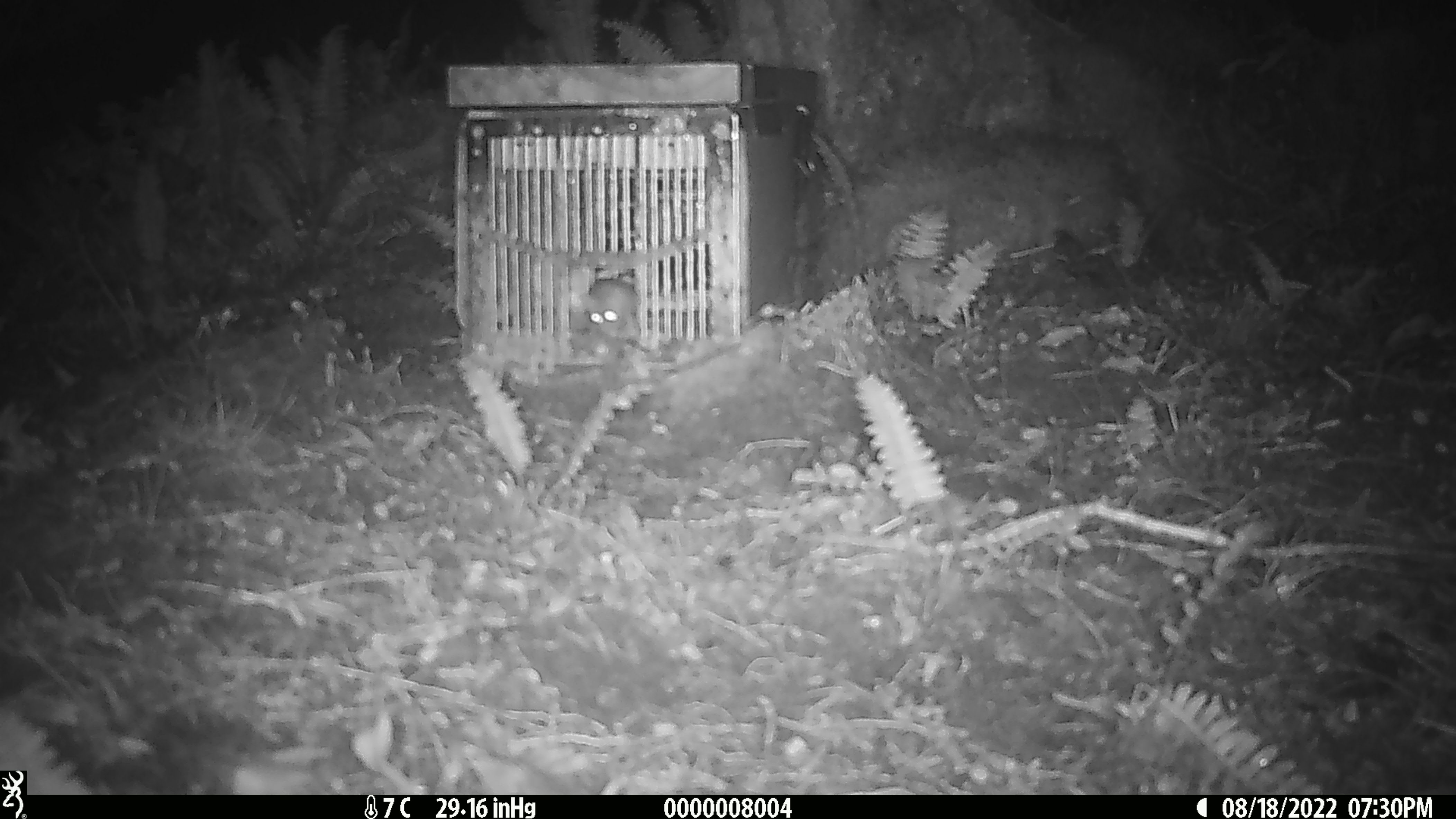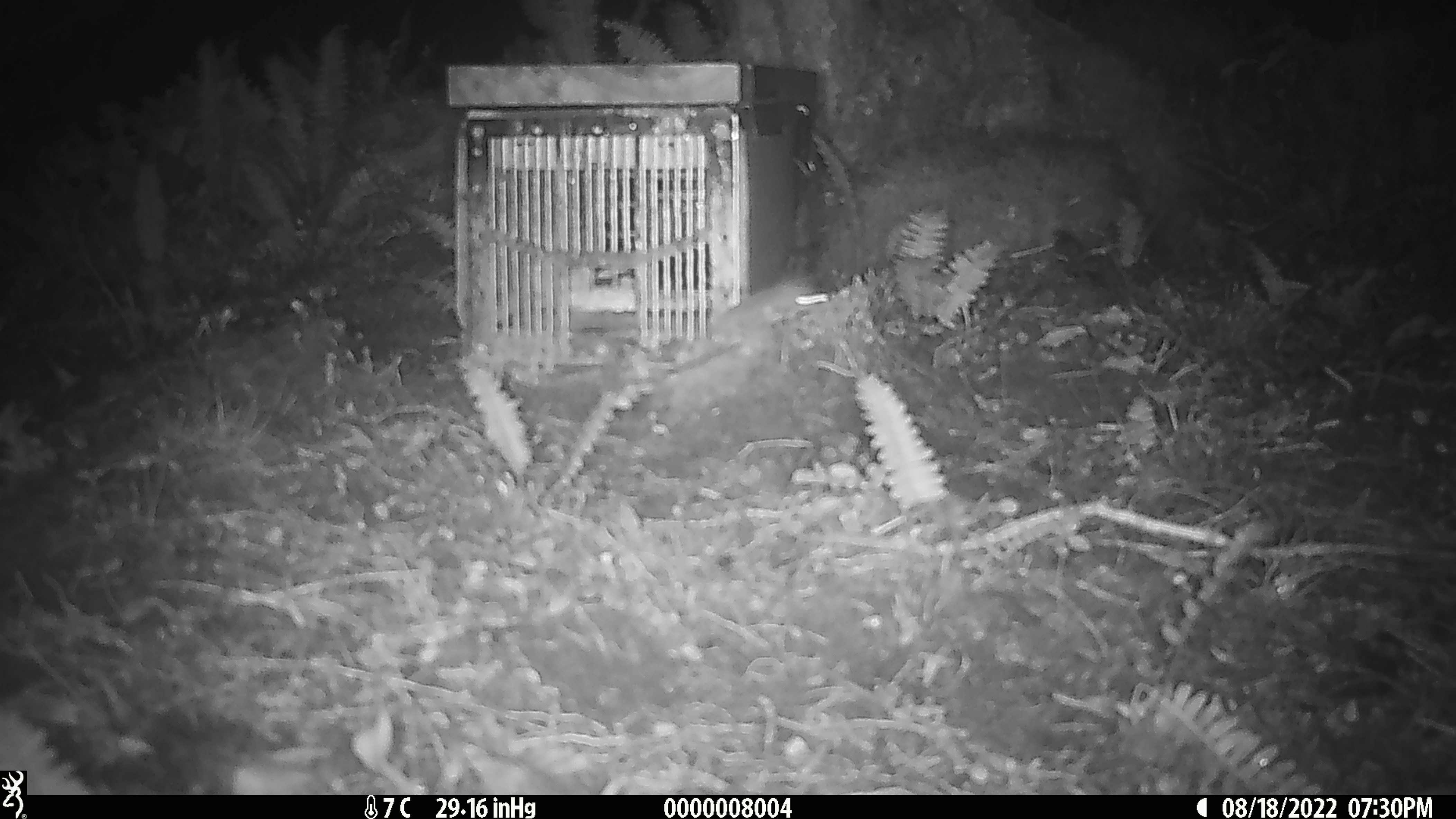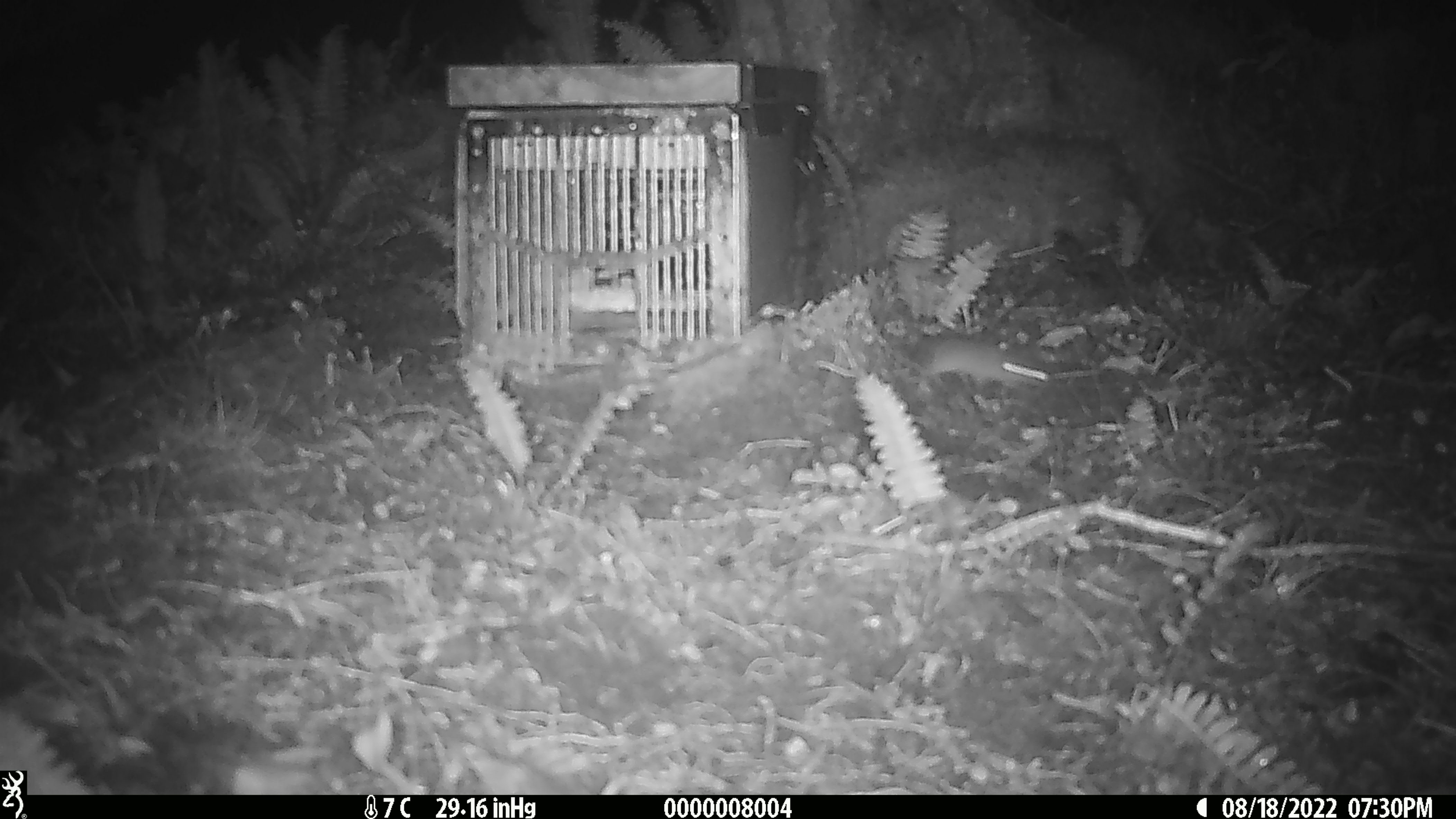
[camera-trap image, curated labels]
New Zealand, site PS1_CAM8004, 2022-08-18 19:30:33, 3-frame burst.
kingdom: Animalia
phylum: Chordata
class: Mammalia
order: Rodentia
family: Muridae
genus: Mus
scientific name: Mus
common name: mouse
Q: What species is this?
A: Mouse (Mus).